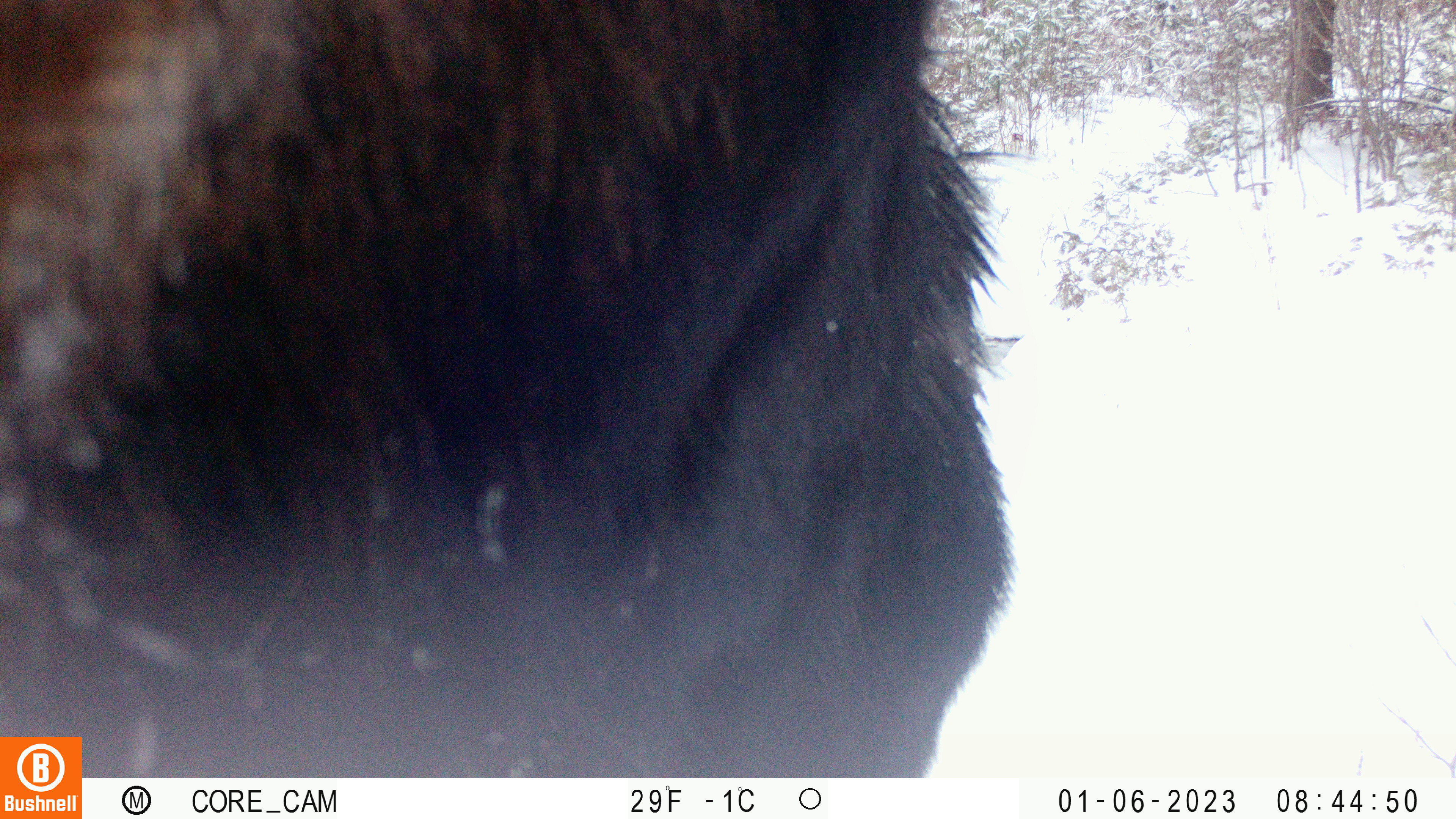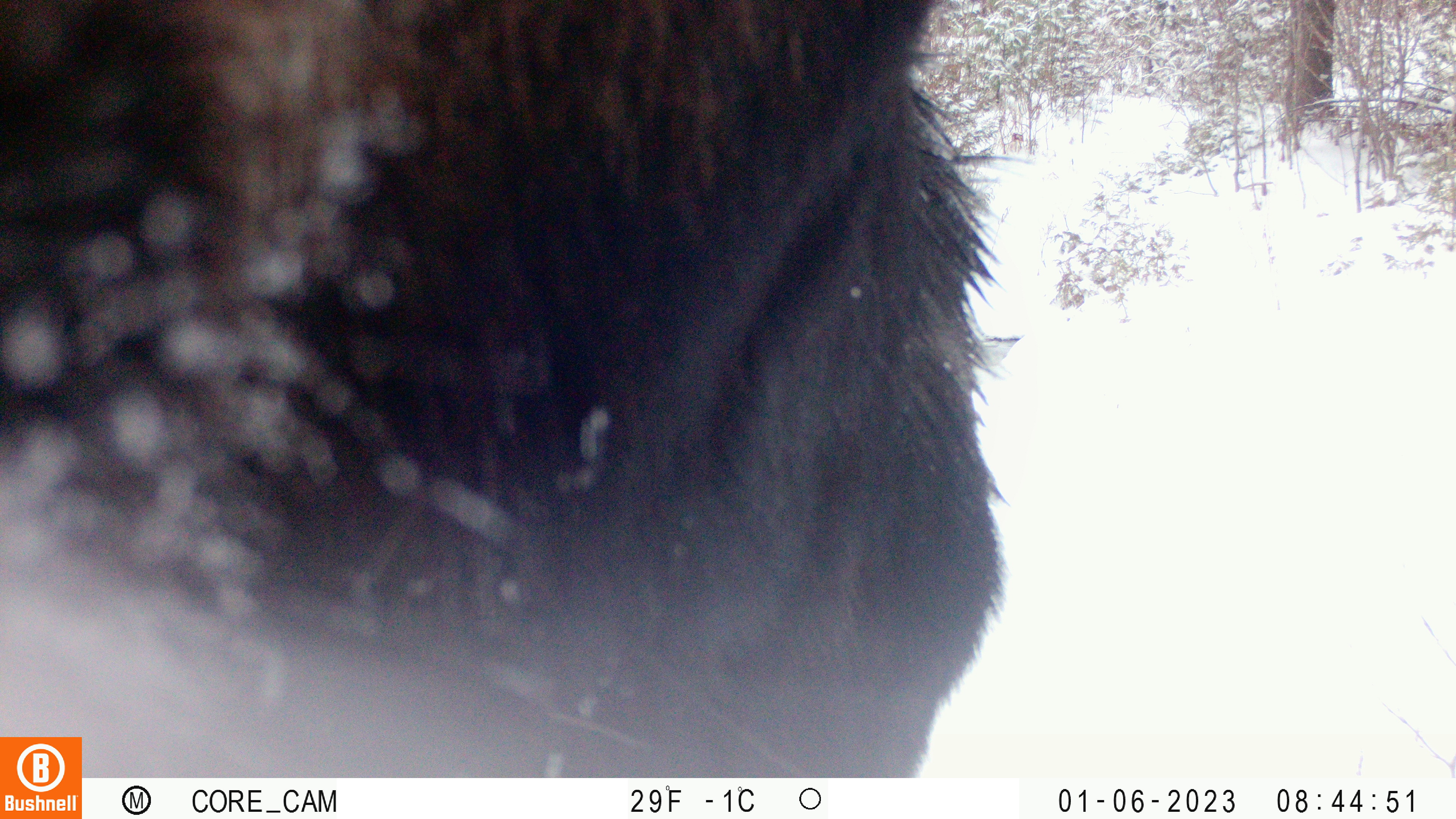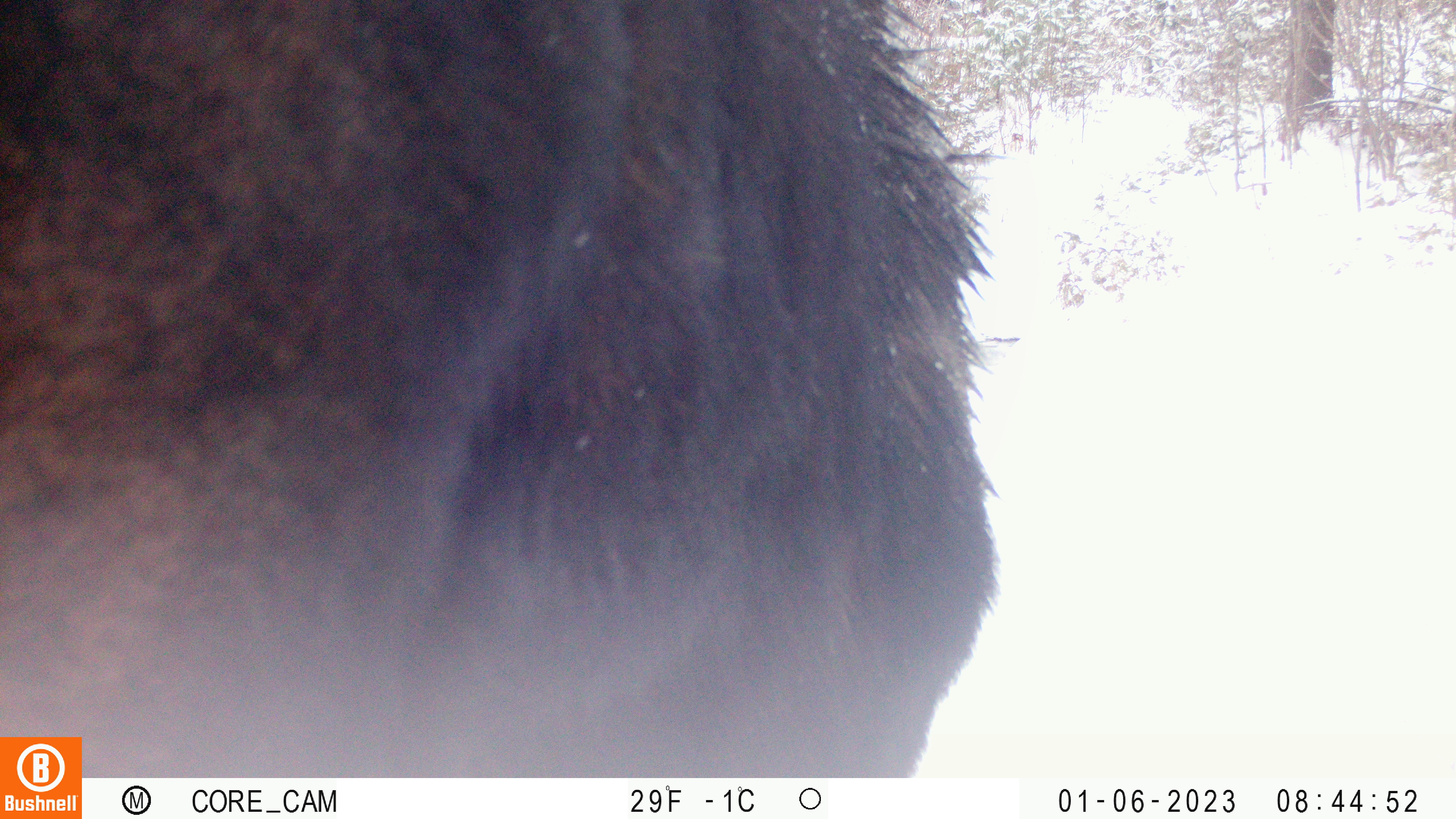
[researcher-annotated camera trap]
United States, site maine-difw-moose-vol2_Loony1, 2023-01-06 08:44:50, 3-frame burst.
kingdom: Animalia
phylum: Chordata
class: Mammalia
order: Artiodactyla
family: Cervidae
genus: Alces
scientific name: Alces alces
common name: moose